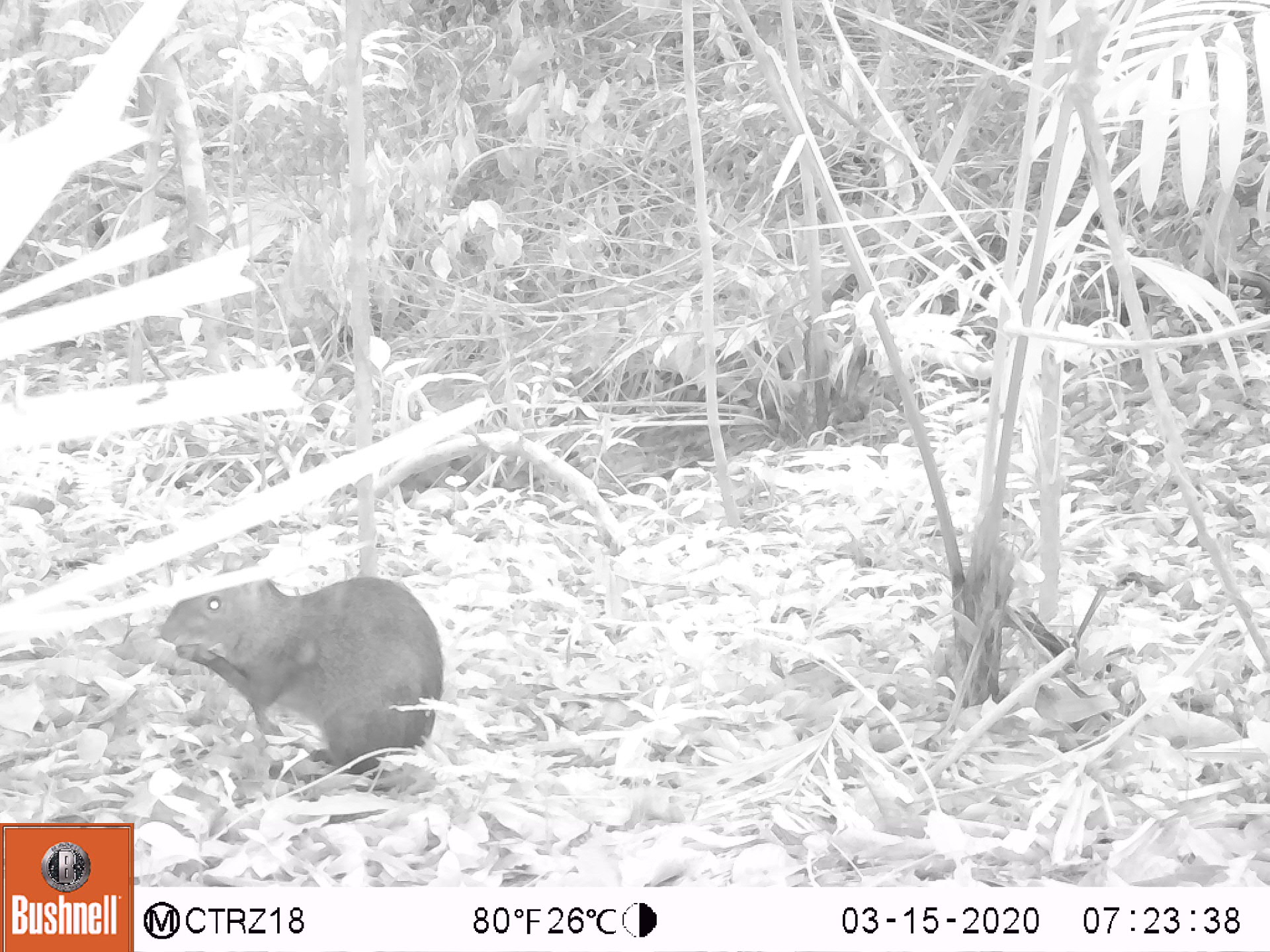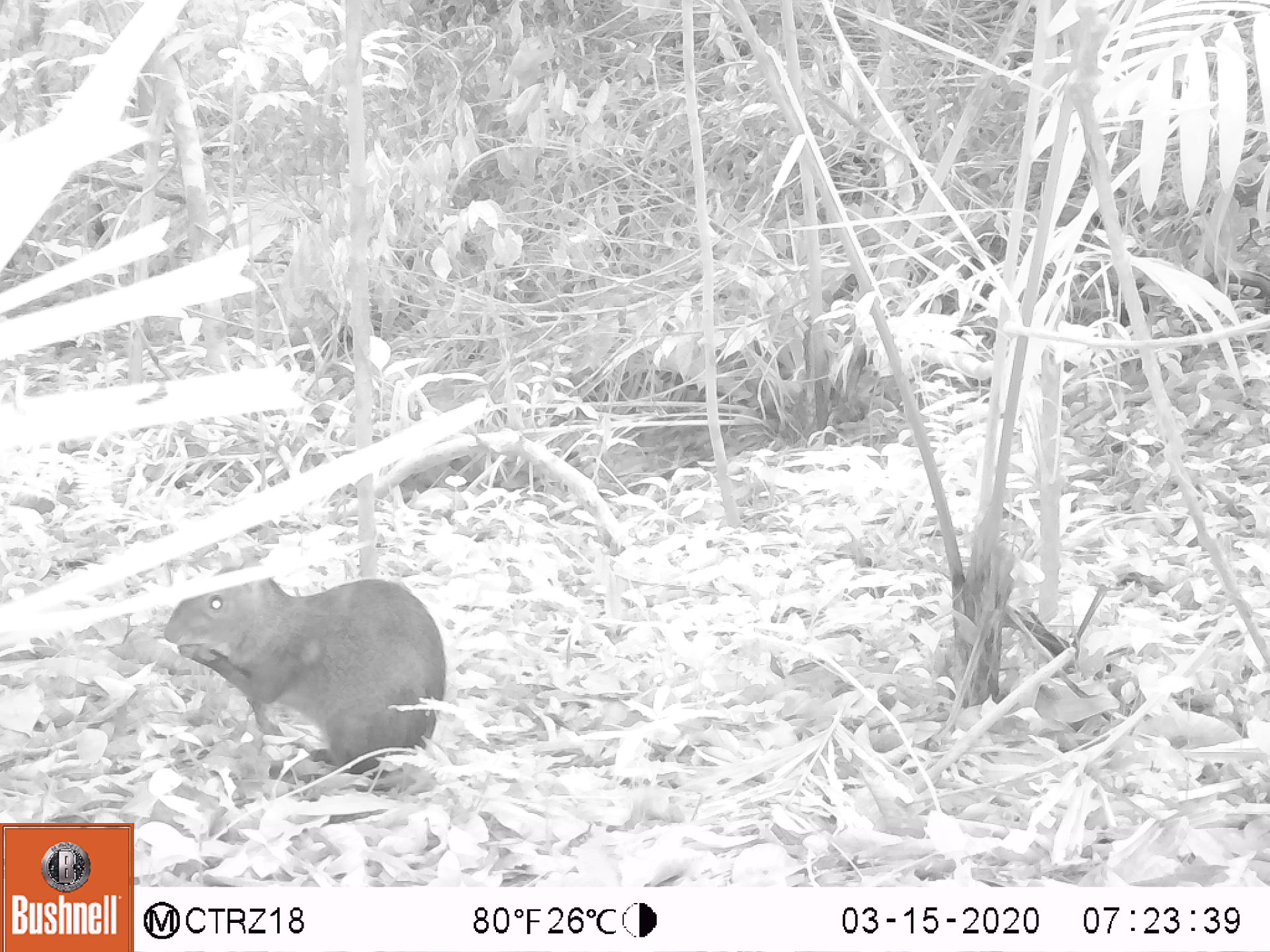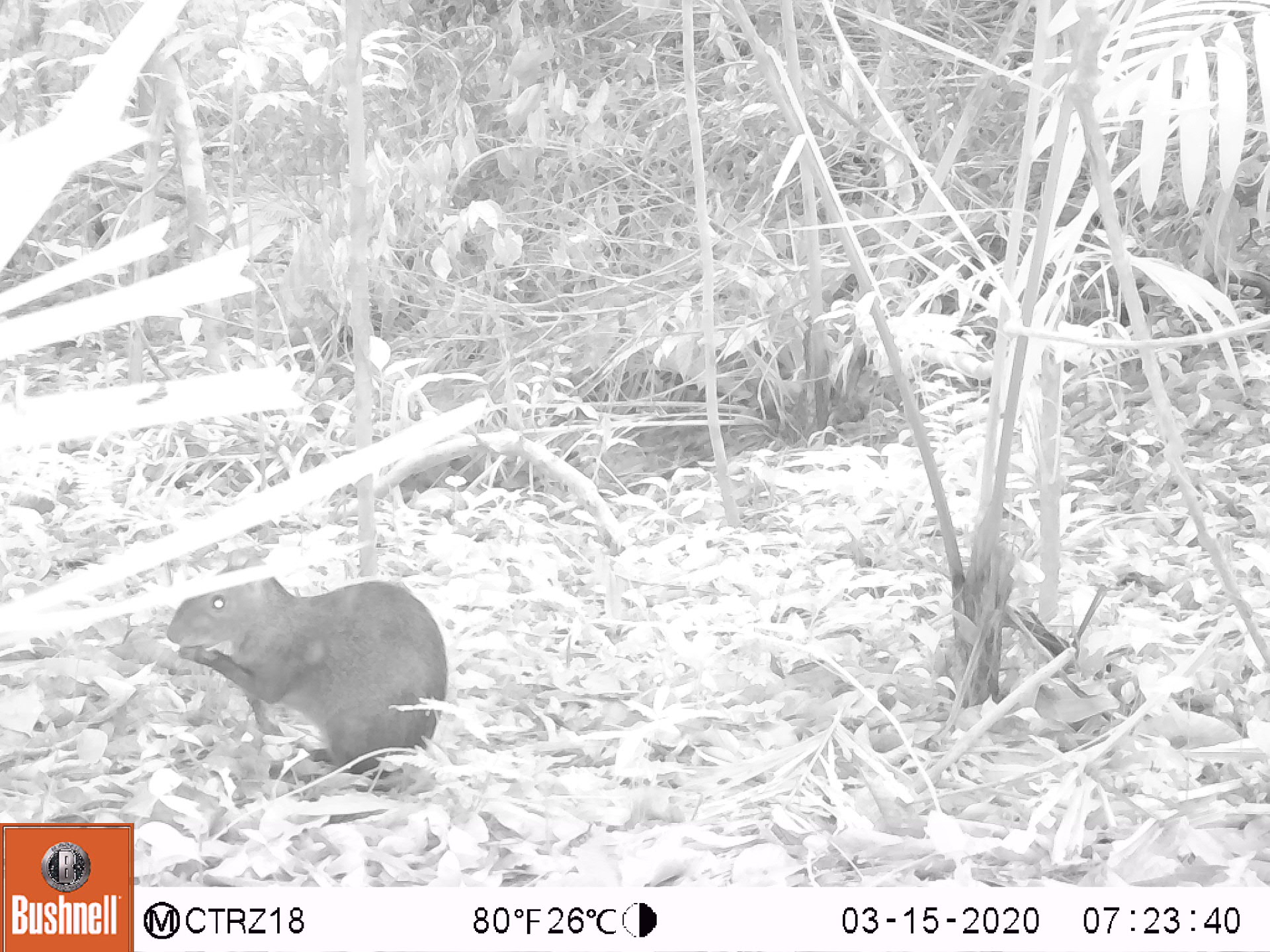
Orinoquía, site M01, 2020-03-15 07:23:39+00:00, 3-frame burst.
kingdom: Animalia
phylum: Chordata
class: Mammalia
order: Rodentia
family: Dasyproctidae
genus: Dasyprocta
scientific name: Dasyprocta fuliginosa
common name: black agouti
Black agouti (Dasyprocta fuliginosa).